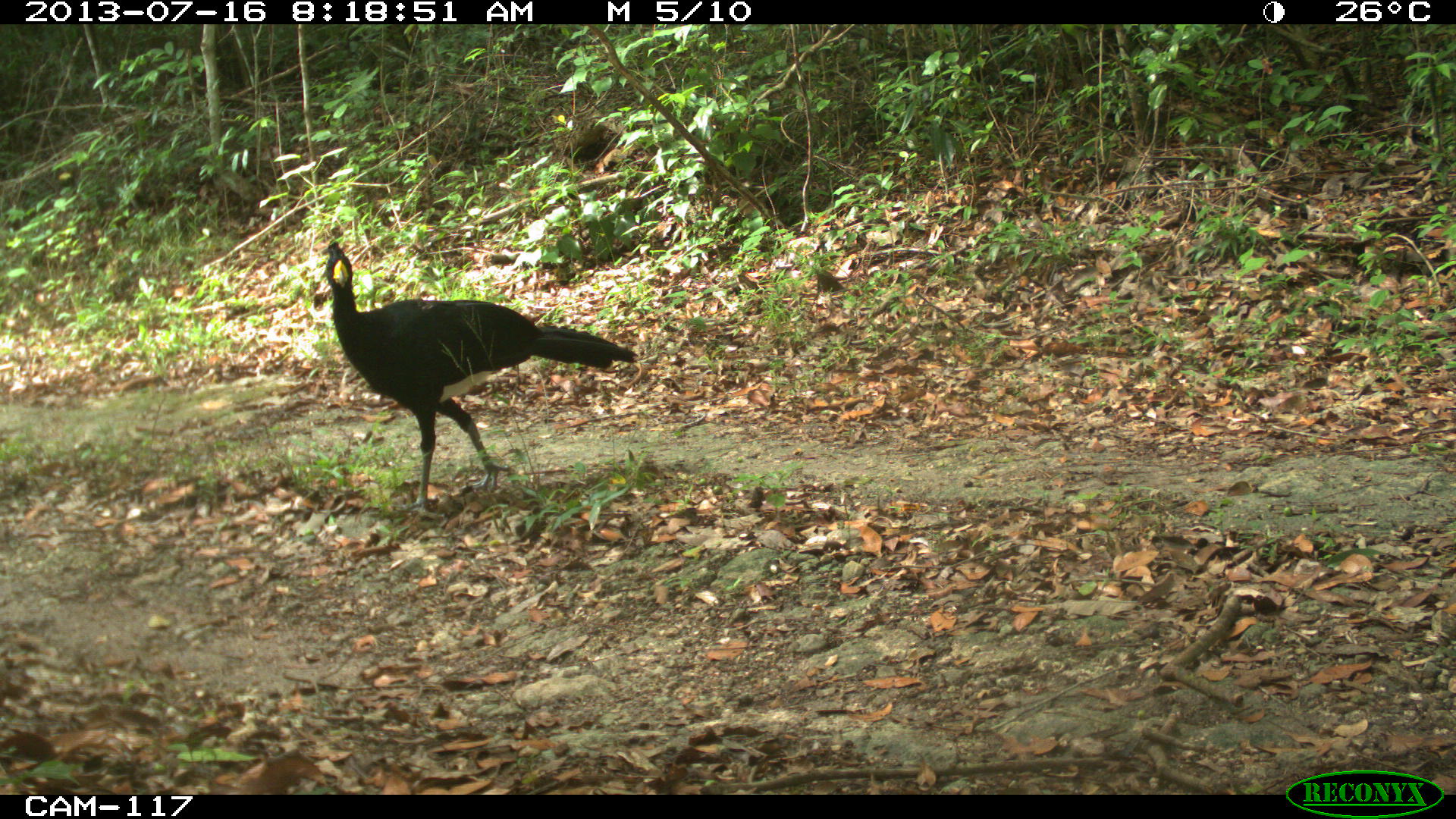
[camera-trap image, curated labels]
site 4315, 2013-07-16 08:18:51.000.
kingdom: Animalia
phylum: Chordata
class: Aves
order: Galliformes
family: Cracidae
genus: Crax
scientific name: Crax rubra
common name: great curassow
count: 1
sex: male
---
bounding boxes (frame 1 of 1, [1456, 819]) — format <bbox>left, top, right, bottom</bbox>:
crax rubra: <bbox>324, 238, 637, 521</bbox>